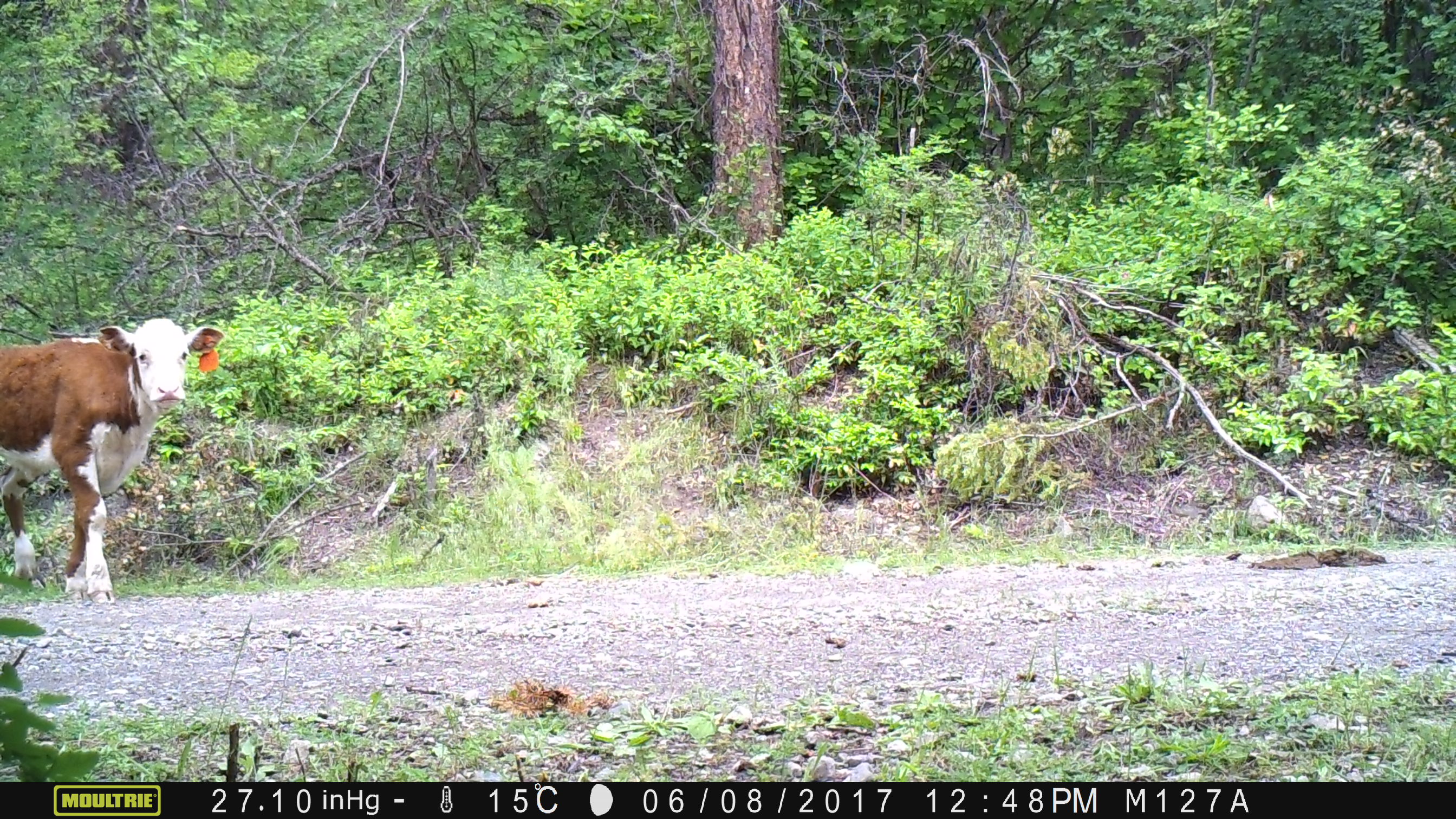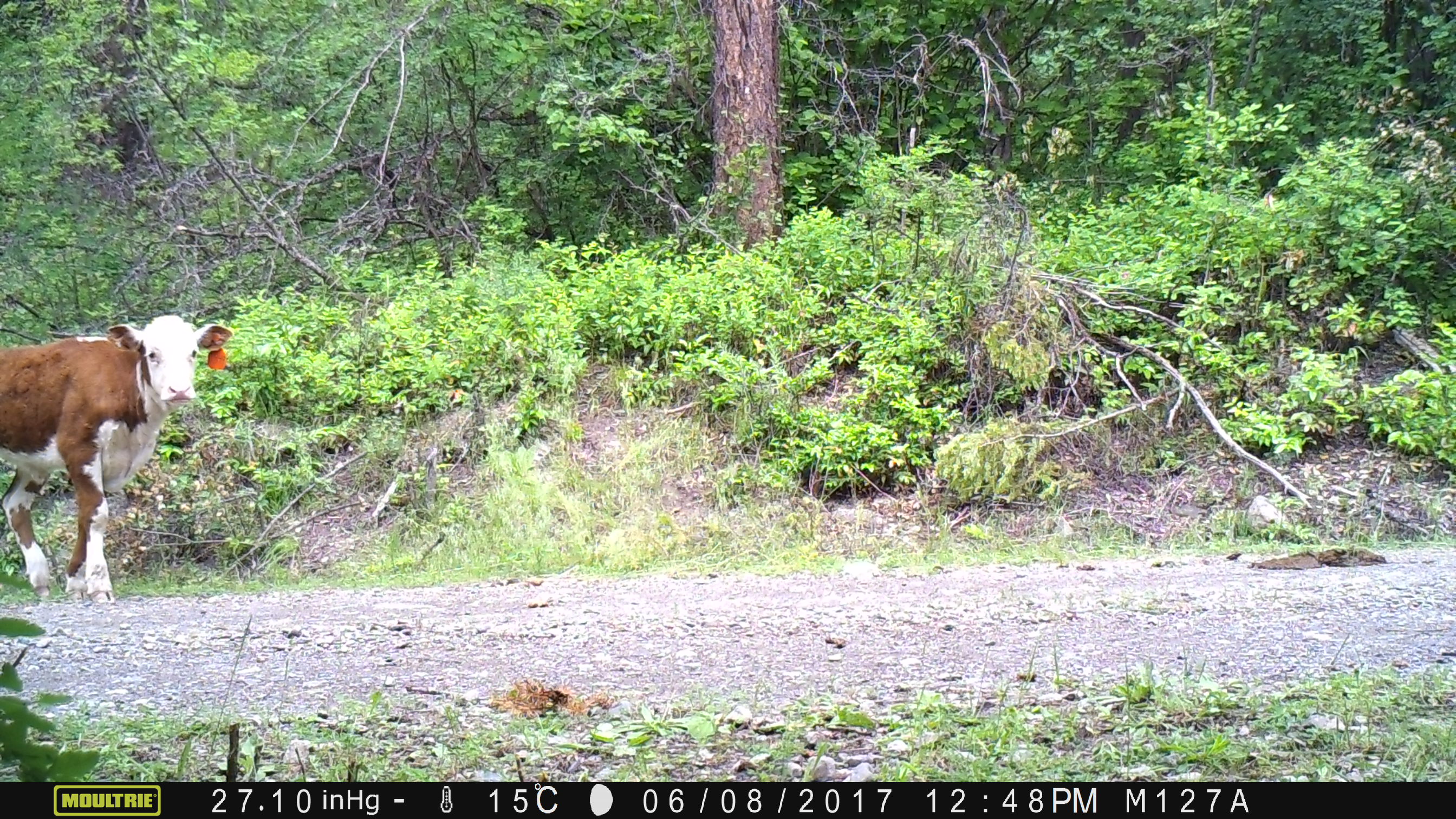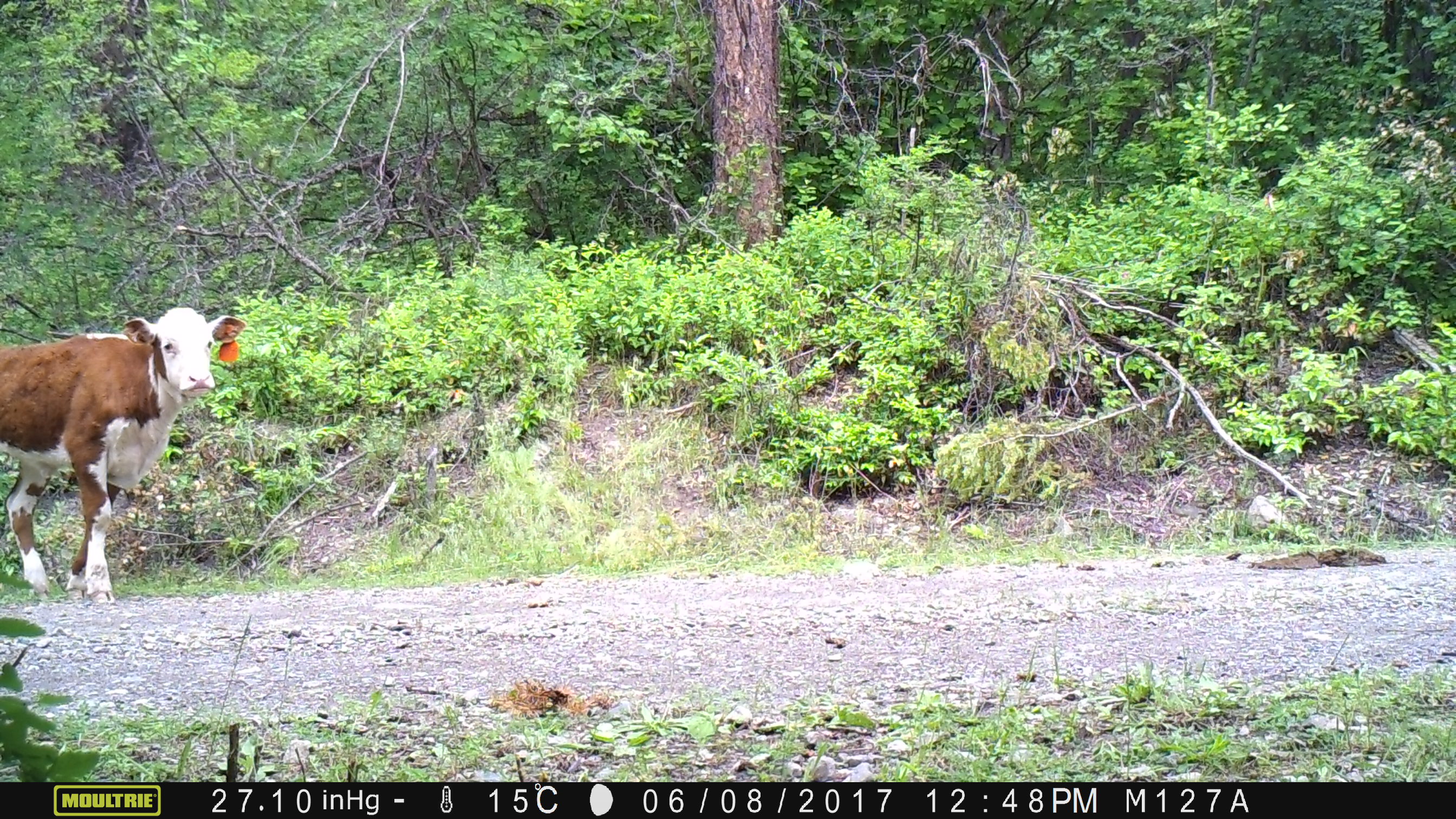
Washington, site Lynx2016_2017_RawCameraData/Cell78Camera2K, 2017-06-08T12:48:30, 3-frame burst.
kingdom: Animalia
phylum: Chordata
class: Mammalia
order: Artiodactyla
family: Bovidae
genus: Bos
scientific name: Bos taurus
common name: domestic cattle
Domestic cattle (Bos taurus). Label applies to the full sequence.